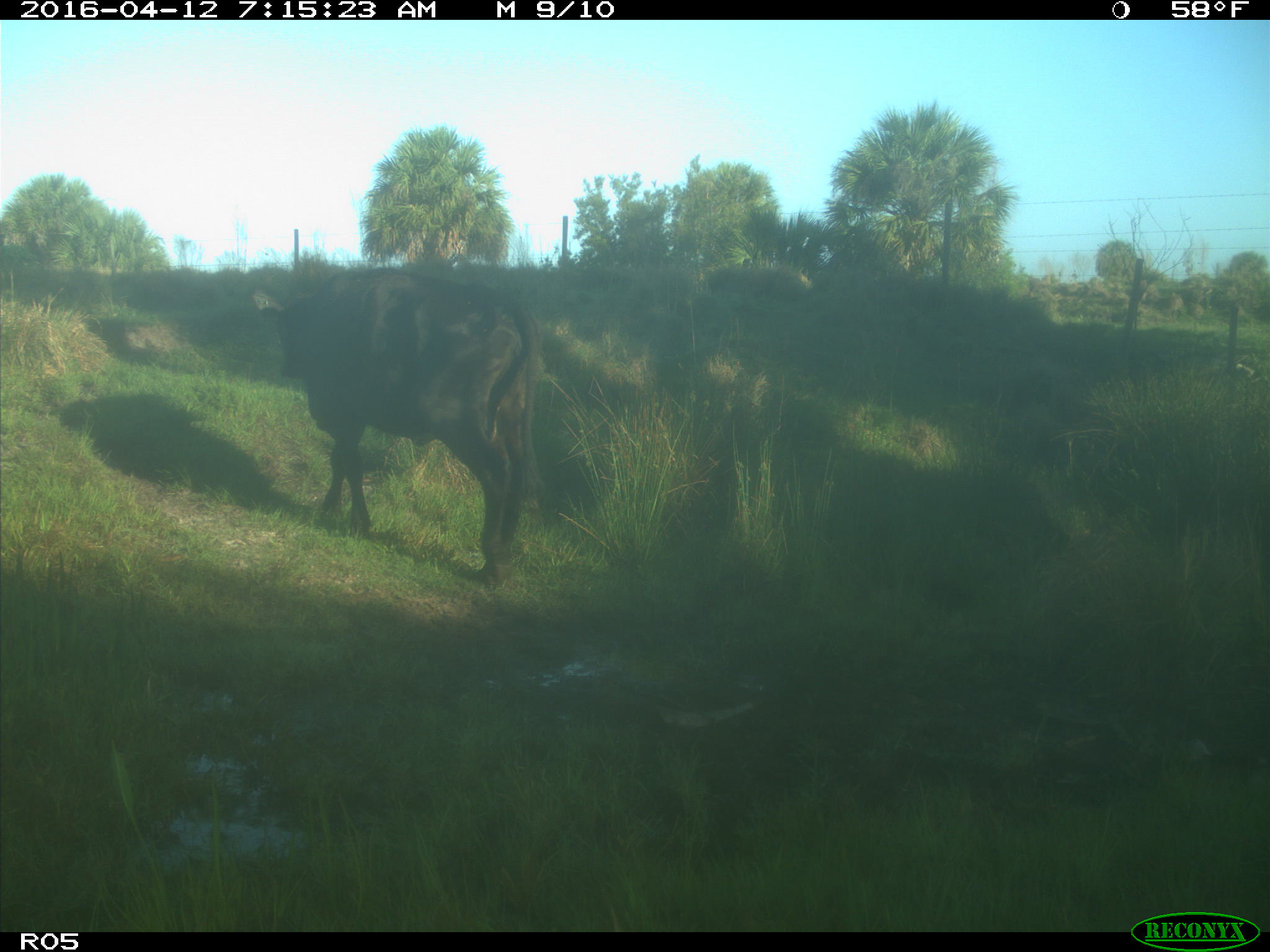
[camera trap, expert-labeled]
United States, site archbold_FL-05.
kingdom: Animalia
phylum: Chordata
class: Mammalia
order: Artiodactyla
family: Bovidae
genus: Bos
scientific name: Bos taurus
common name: domestic cow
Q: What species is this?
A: Bos taurus (domestic cow).